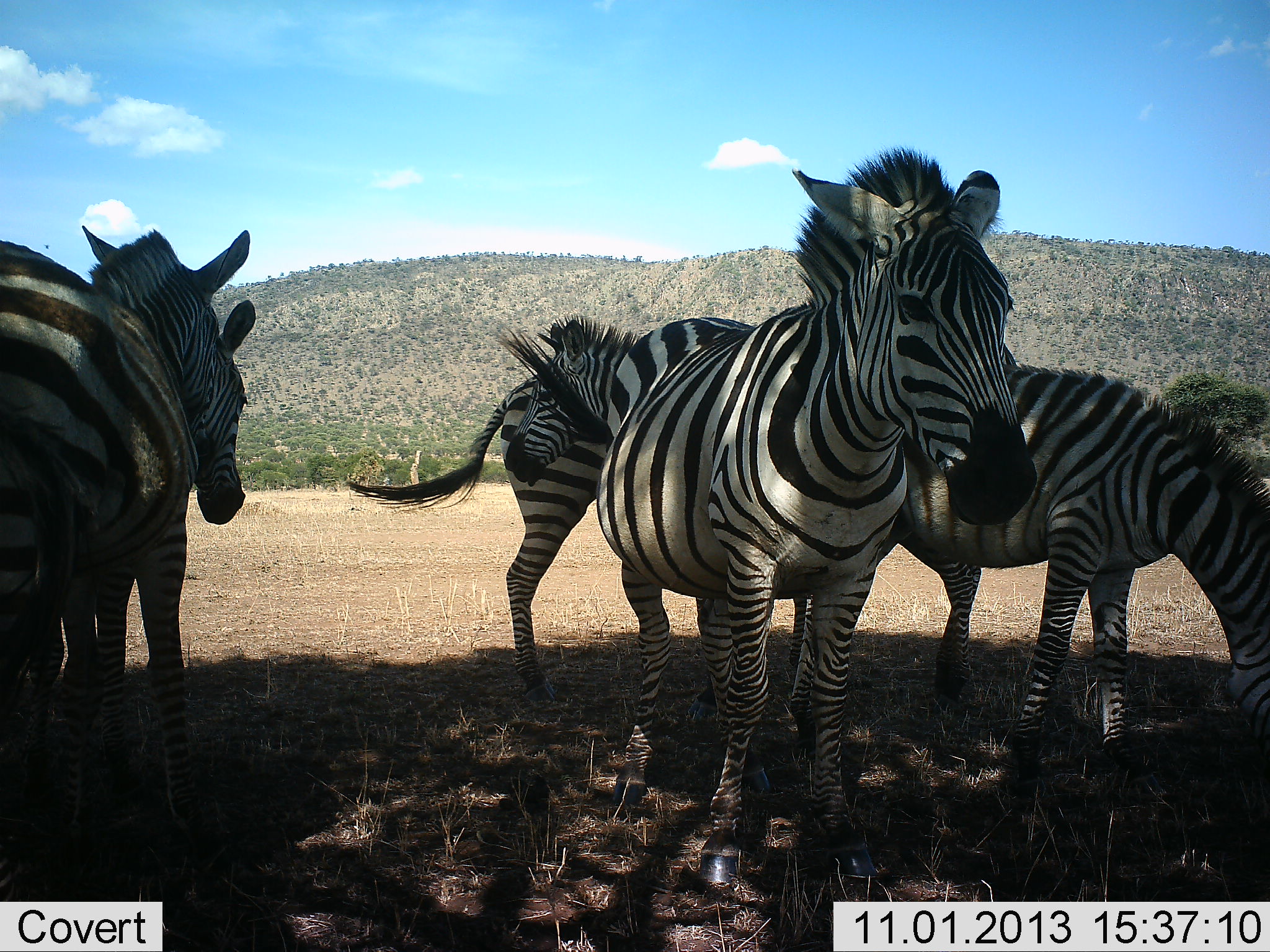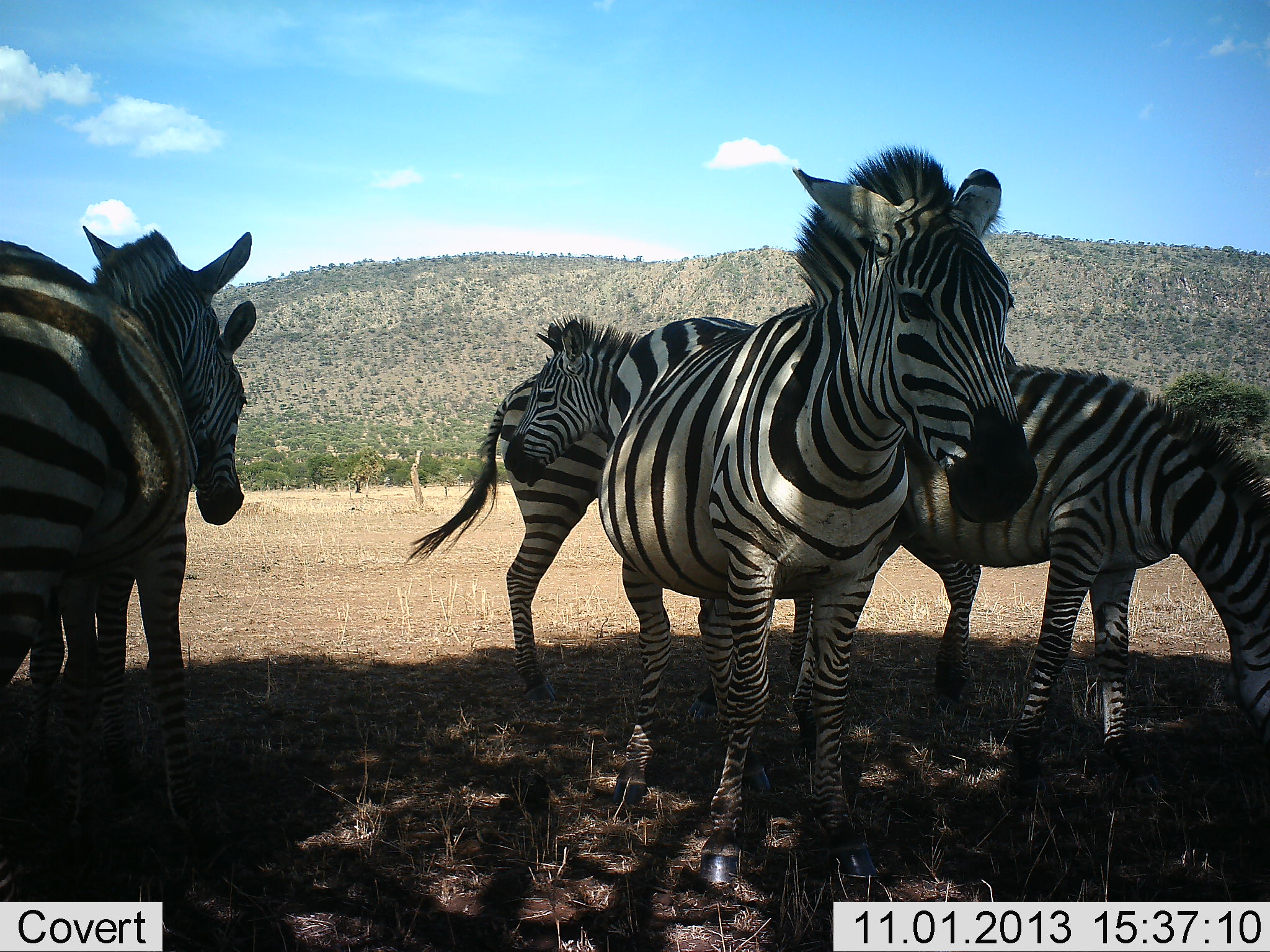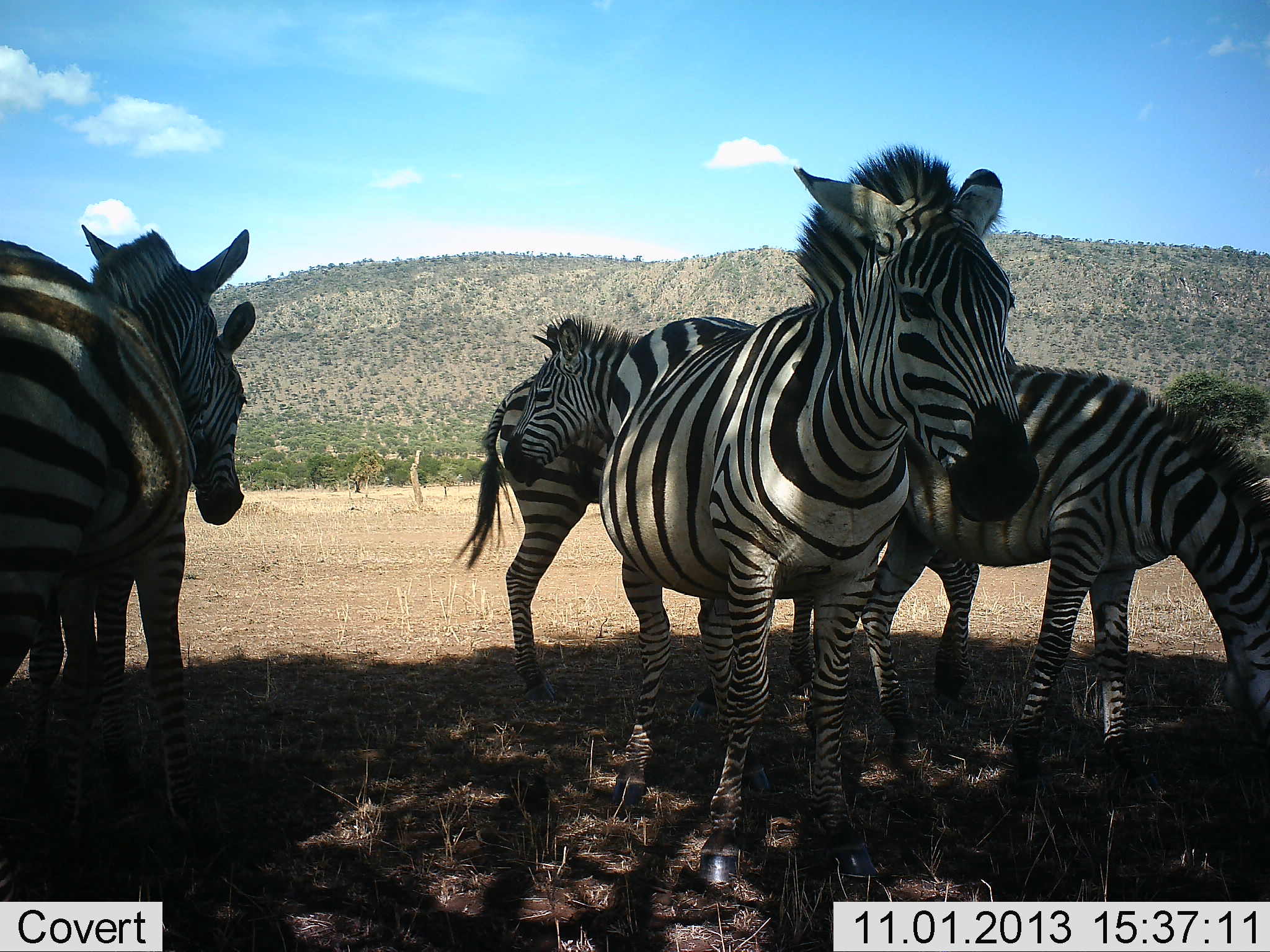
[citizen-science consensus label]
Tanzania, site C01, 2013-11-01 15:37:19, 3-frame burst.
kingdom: Animalia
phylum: Chordata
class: Mammalia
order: Perissodactyla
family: Equidae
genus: Equus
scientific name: Equus quagga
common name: plains zebra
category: zebra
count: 6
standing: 90%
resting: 30%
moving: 0%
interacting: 0%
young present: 10%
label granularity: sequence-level